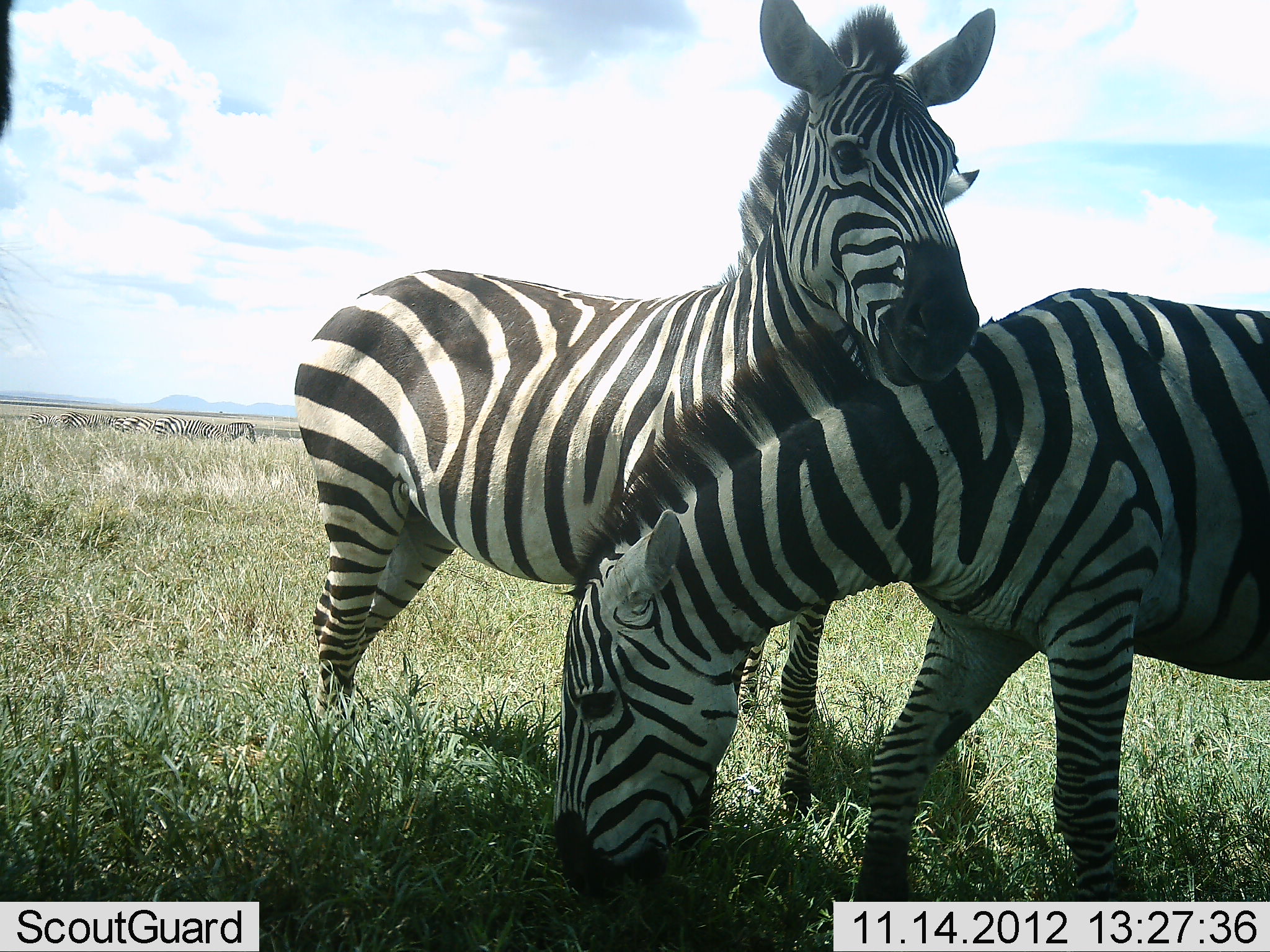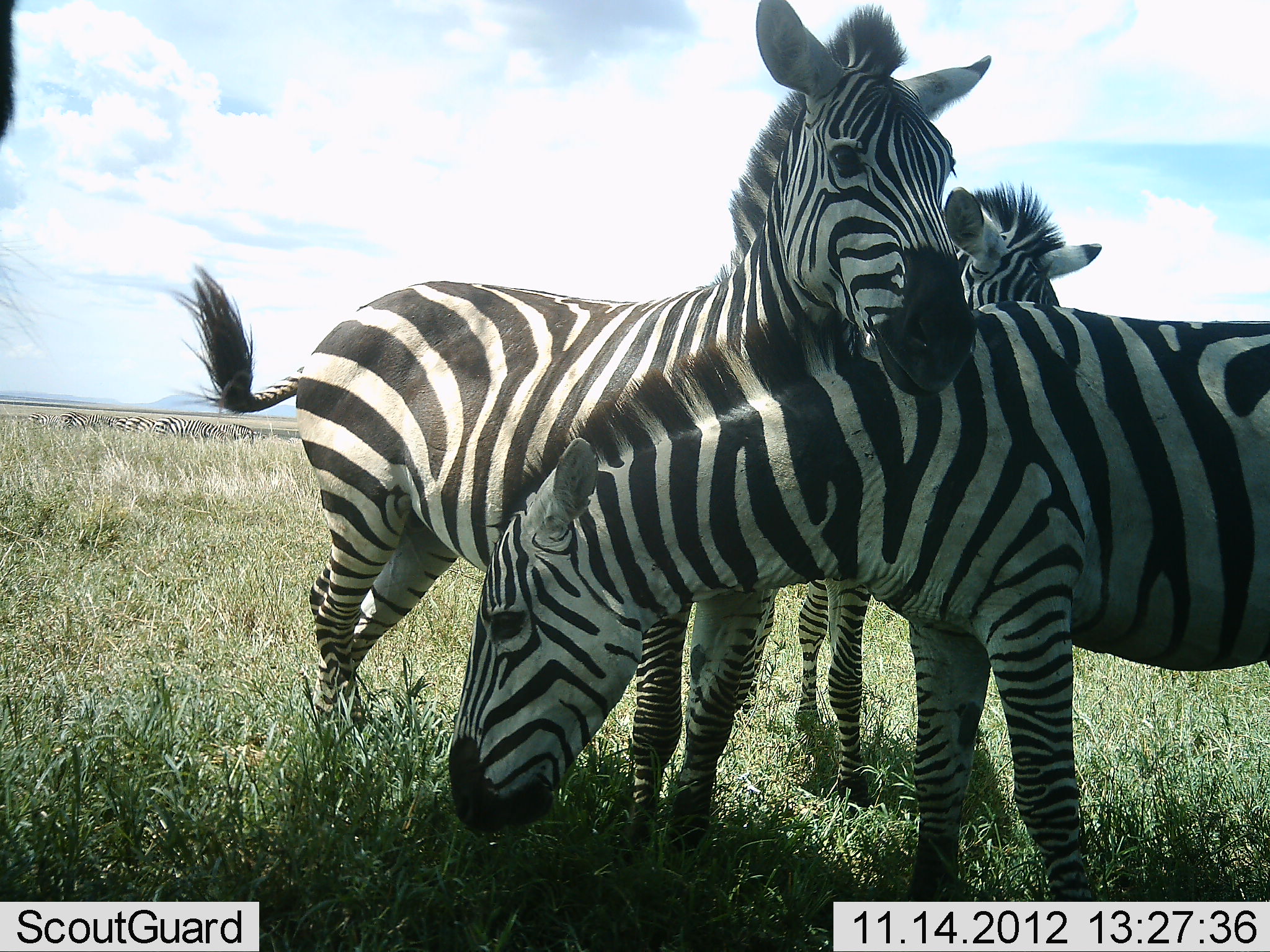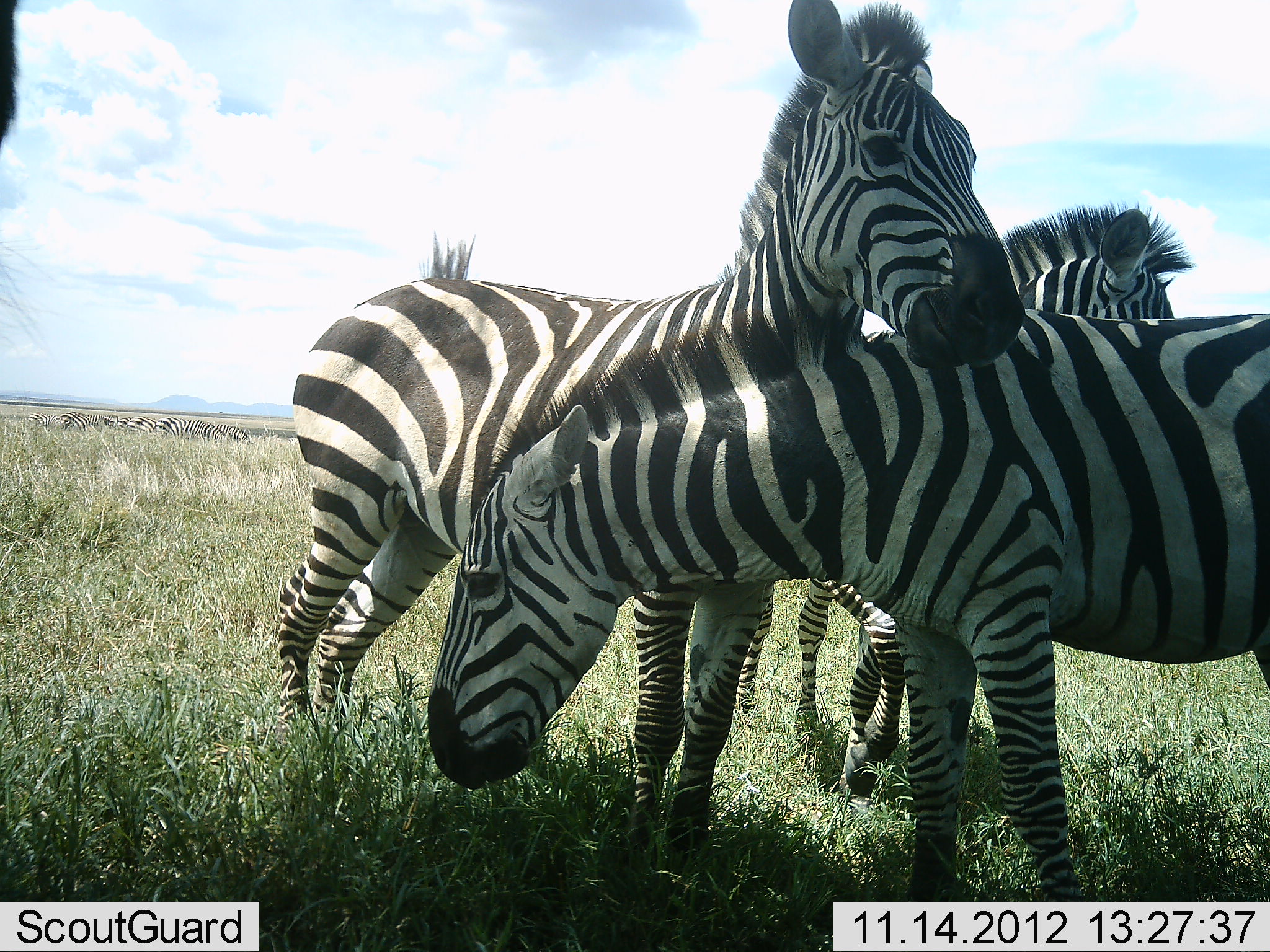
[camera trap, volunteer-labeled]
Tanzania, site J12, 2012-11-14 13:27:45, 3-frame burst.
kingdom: Animalia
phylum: Chordata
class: Mammalia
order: Perissodactyla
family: Equidae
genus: Equus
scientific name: Equus quagga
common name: plains zebra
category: zebra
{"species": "zebra (plains zebra) (Equus quagga)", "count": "4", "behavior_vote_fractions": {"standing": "100%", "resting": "20%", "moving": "0%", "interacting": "80%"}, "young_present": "0%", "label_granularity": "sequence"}